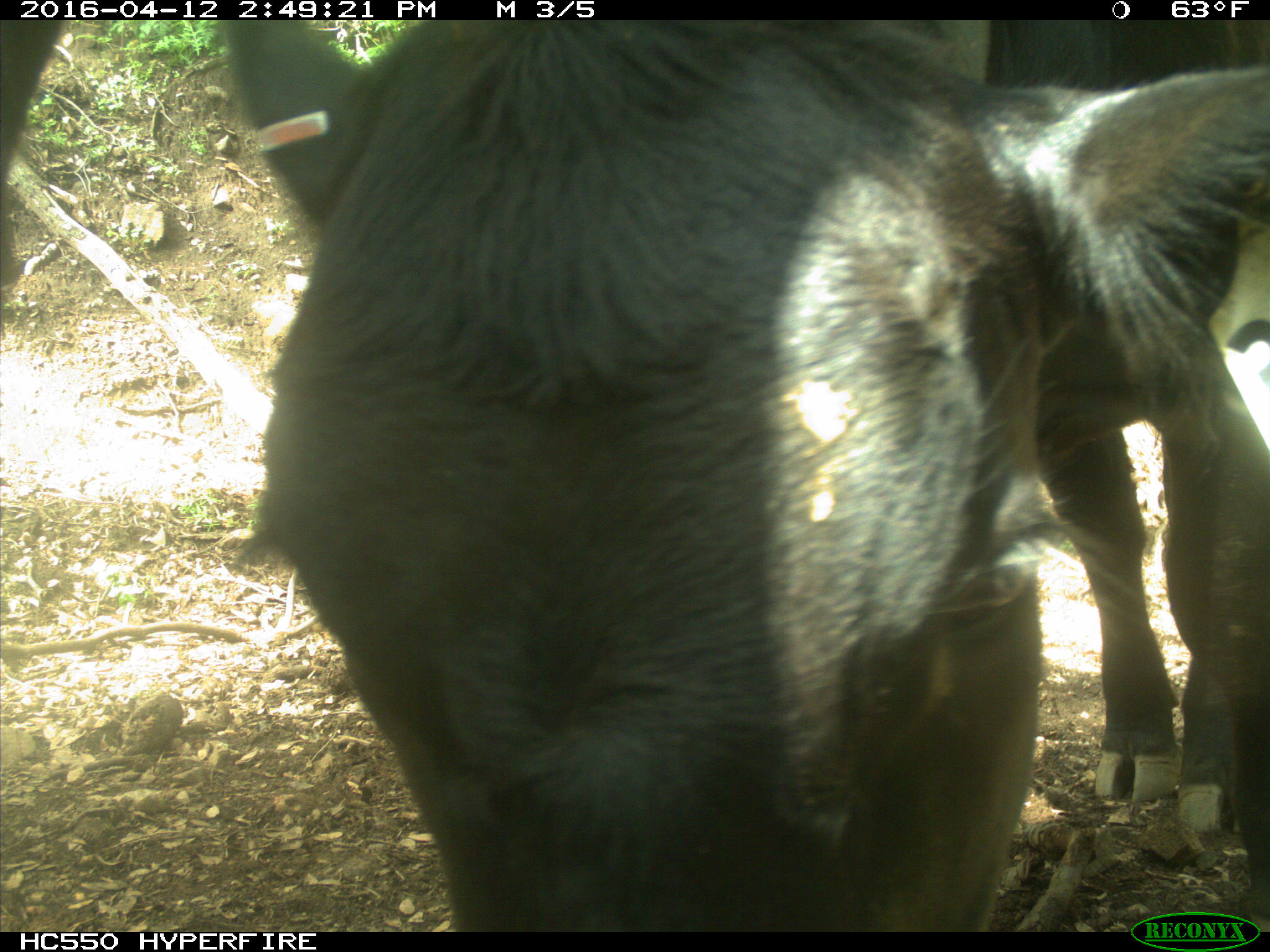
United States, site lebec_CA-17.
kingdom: Animalia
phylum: Chordata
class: Mammalia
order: Artiodactyla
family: Bovidae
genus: Bos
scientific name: Bos taurus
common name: domestic cow